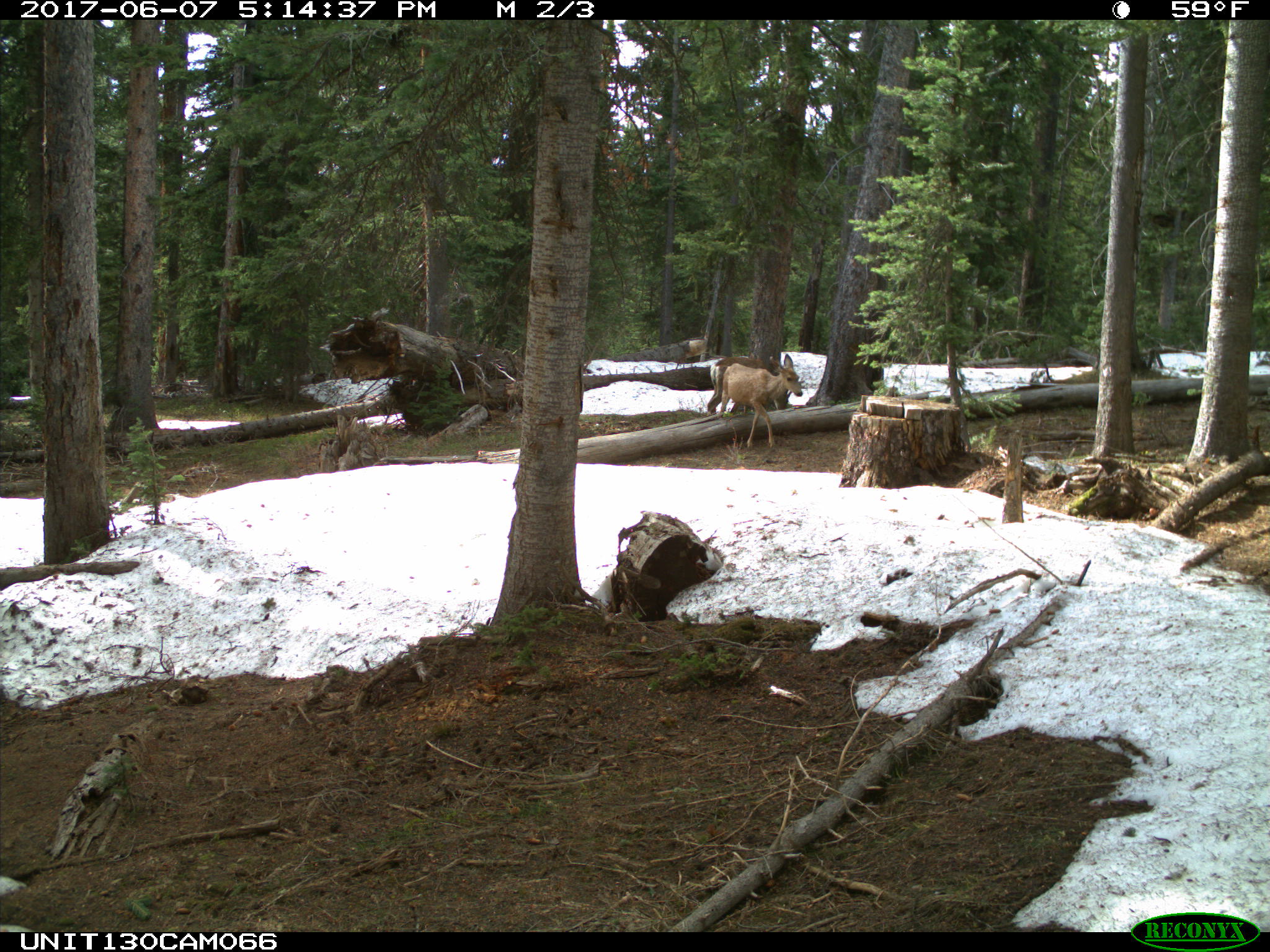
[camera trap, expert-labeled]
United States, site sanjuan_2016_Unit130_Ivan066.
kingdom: Animalia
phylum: Chordata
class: Mammalia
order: Artiodactyla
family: Cervidae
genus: Odocoileus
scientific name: Odocoileus hemionus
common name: mule deer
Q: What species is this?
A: Odocoileus hemionus (mule deer).